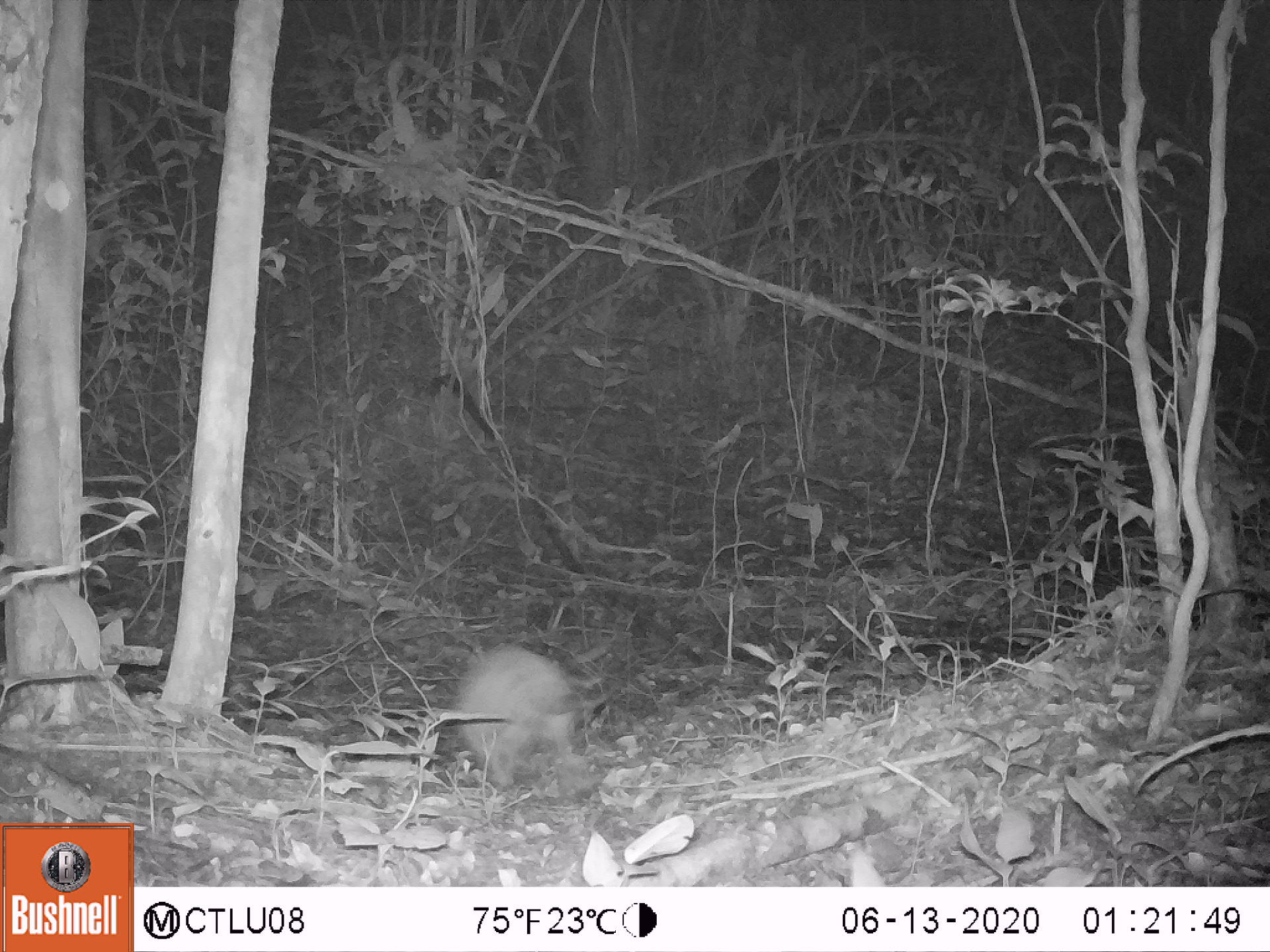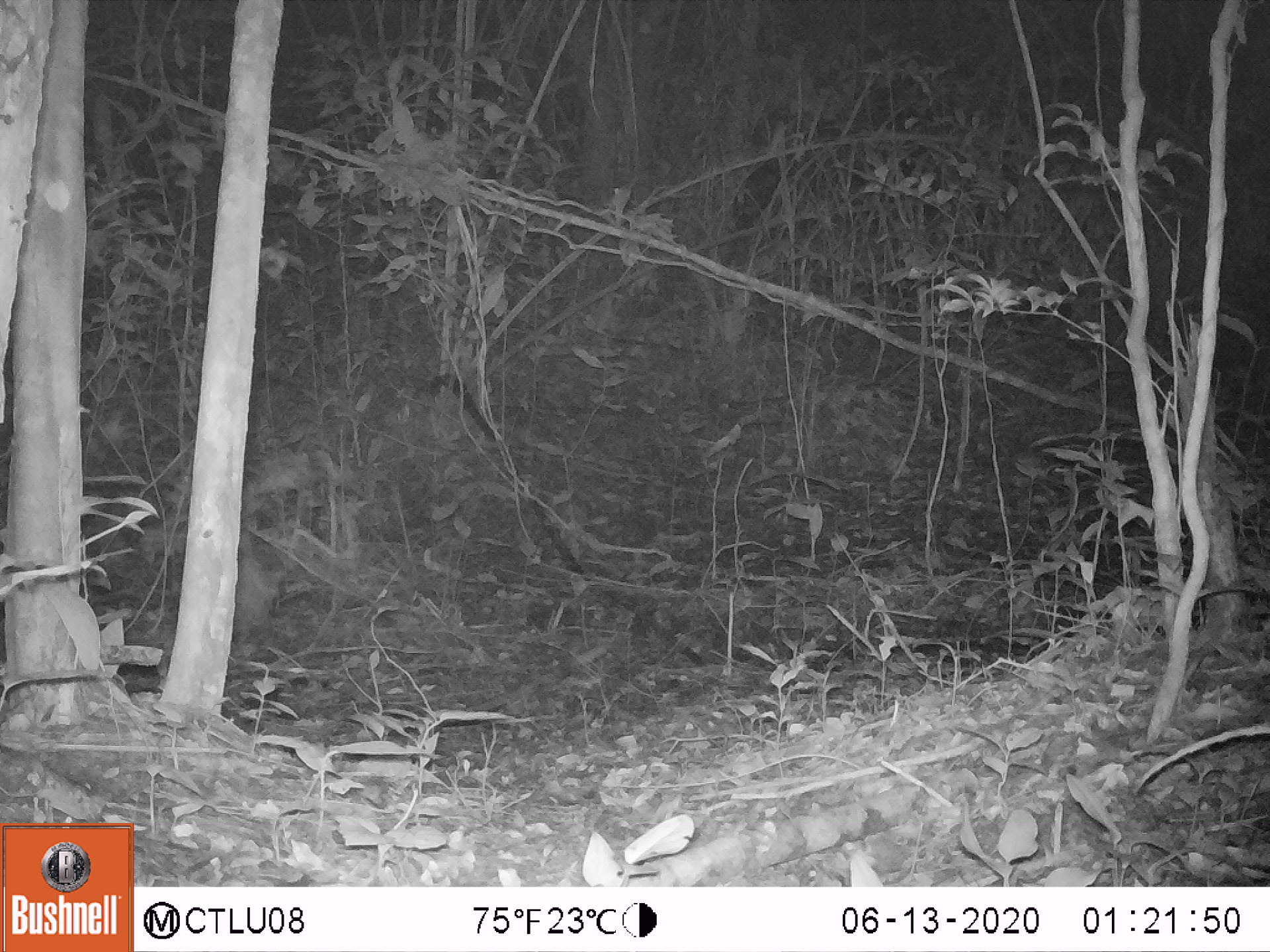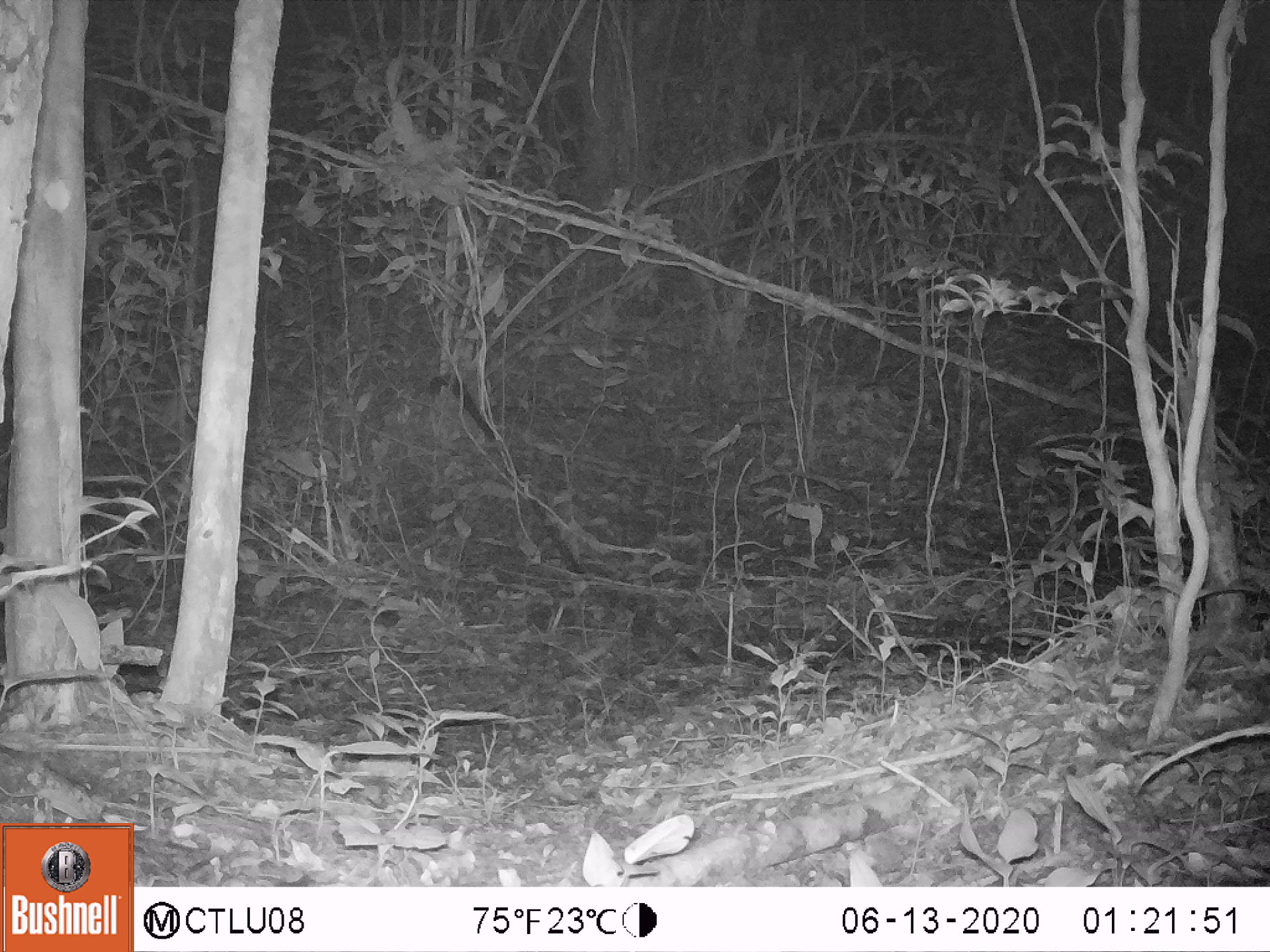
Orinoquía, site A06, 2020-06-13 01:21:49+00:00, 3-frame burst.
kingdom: Animalia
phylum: Chordata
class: Mammalia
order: Cingulata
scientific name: Cingulata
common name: armadillo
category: unknown armadillo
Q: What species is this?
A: Unknown armadillo (armadillo) (Cingulata).